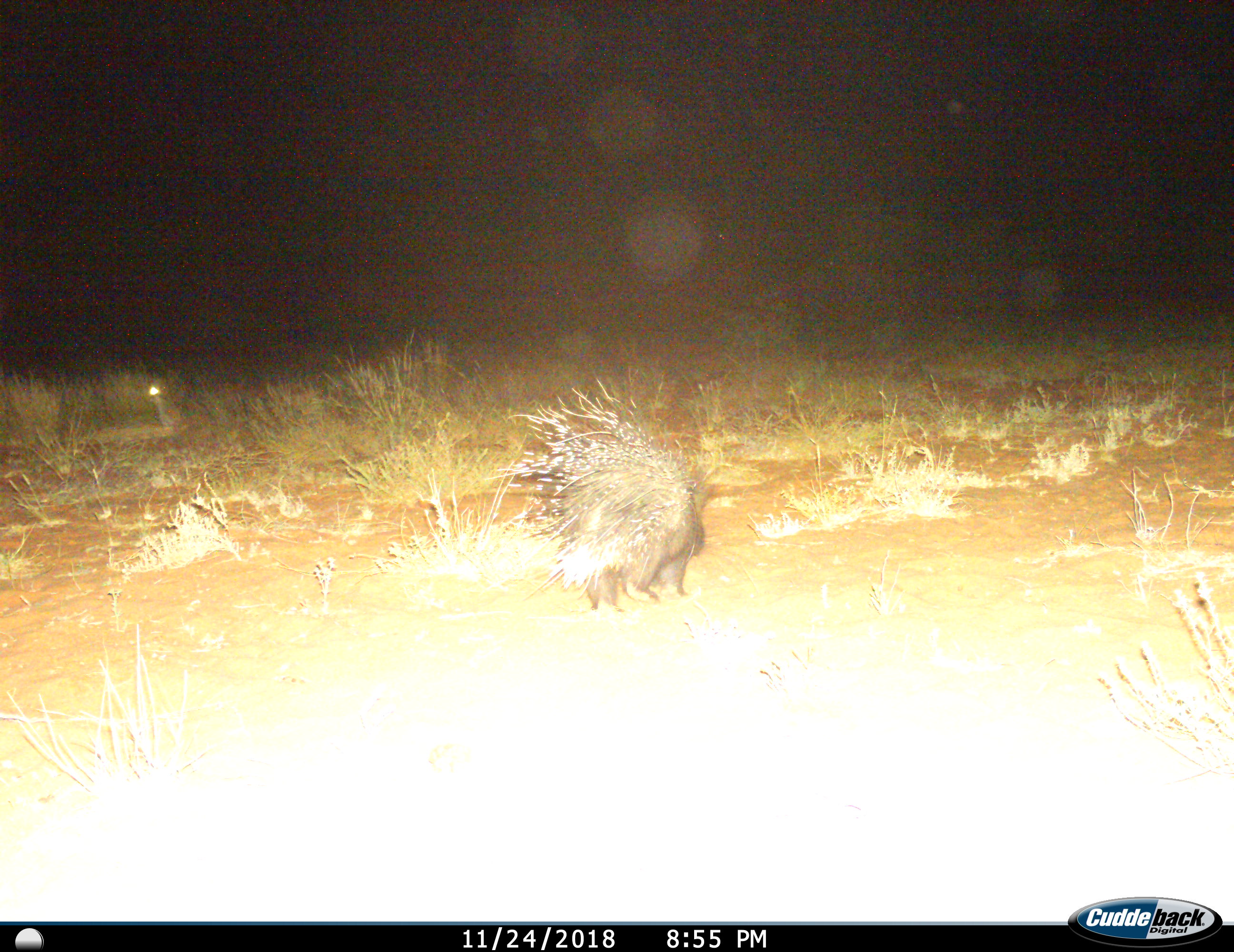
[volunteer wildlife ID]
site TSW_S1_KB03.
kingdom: Animalia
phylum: Chordata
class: Mammalia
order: Rodentia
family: Hystricidae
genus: Hystrix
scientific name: Hystrix cristata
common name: crested porcupine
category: porcupine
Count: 1.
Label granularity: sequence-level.